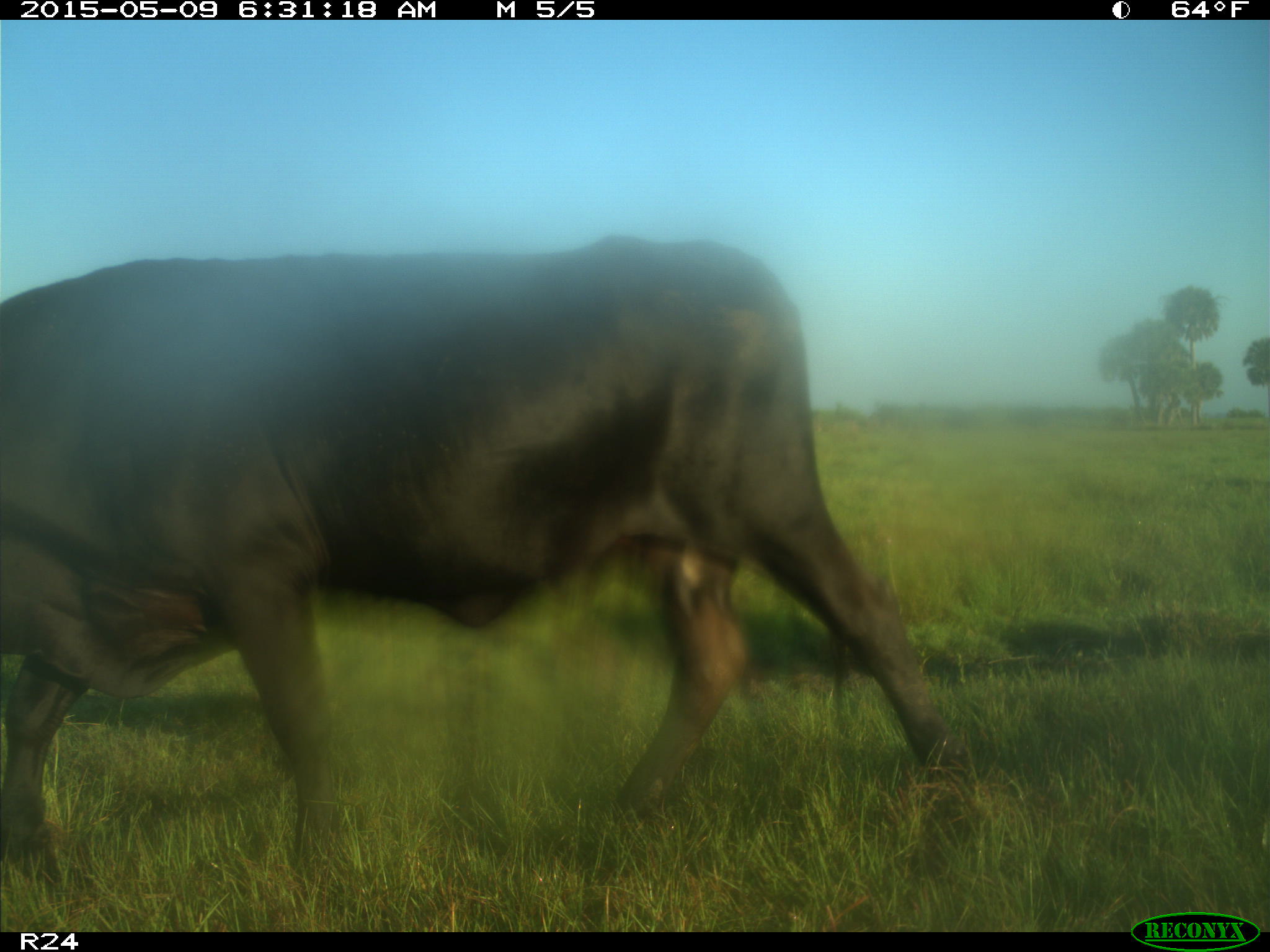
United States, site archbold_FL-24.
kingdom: Animalia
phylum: Chordata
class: Mammalia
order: Artiodactyla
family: Bovidae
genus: Bos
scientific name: Bos taurus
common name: domestic cow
Bos taurus (domestic cow).